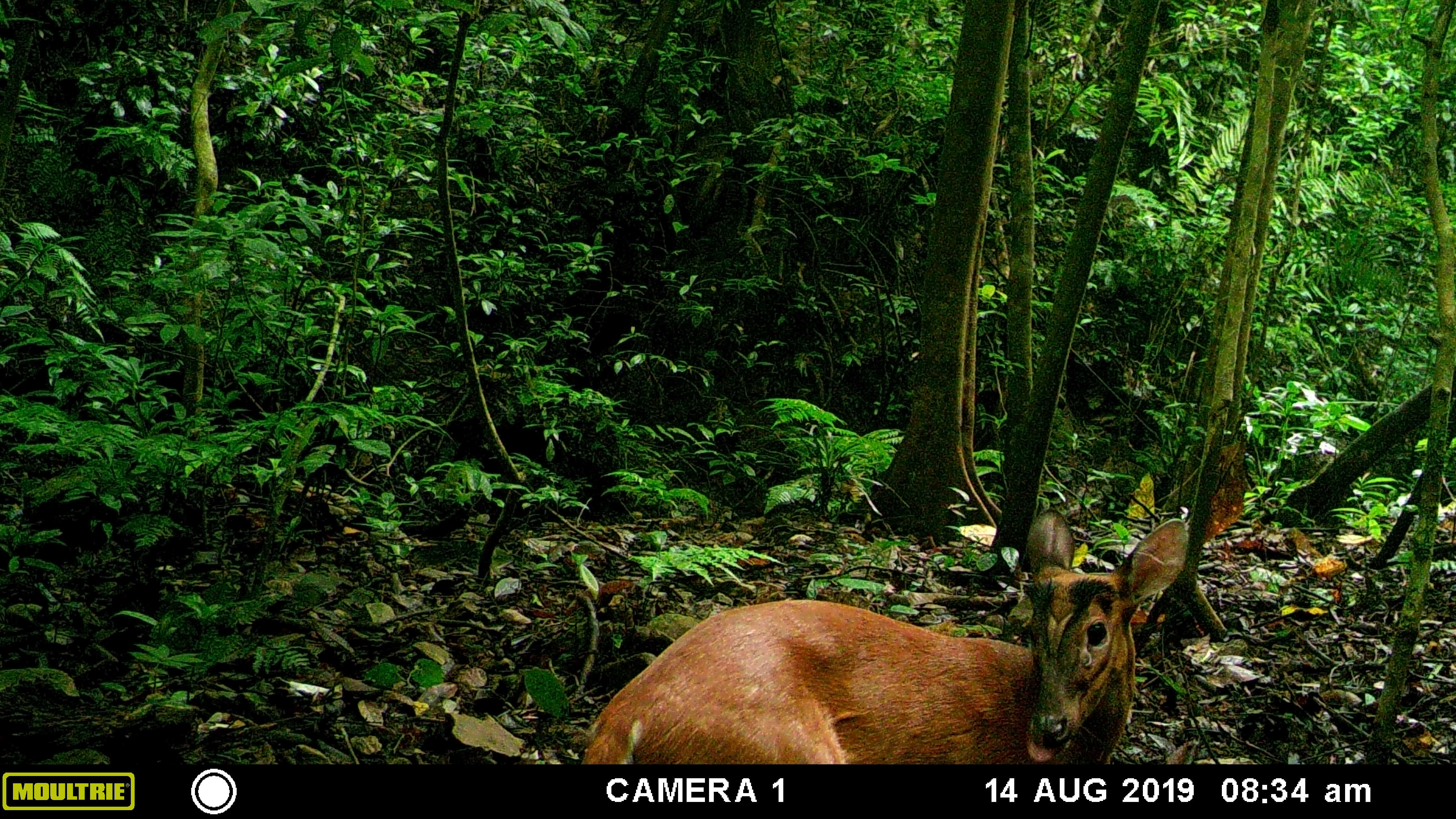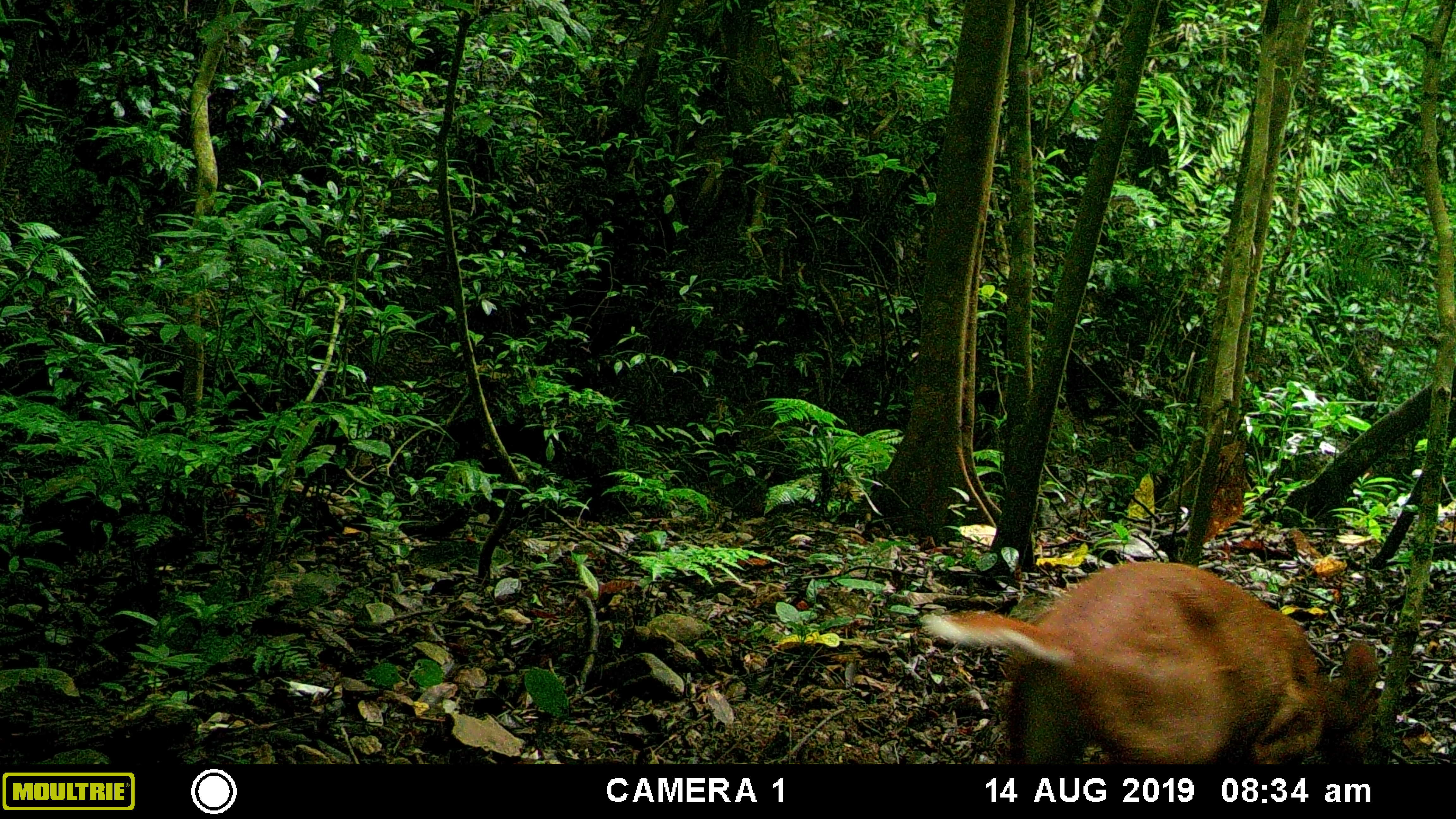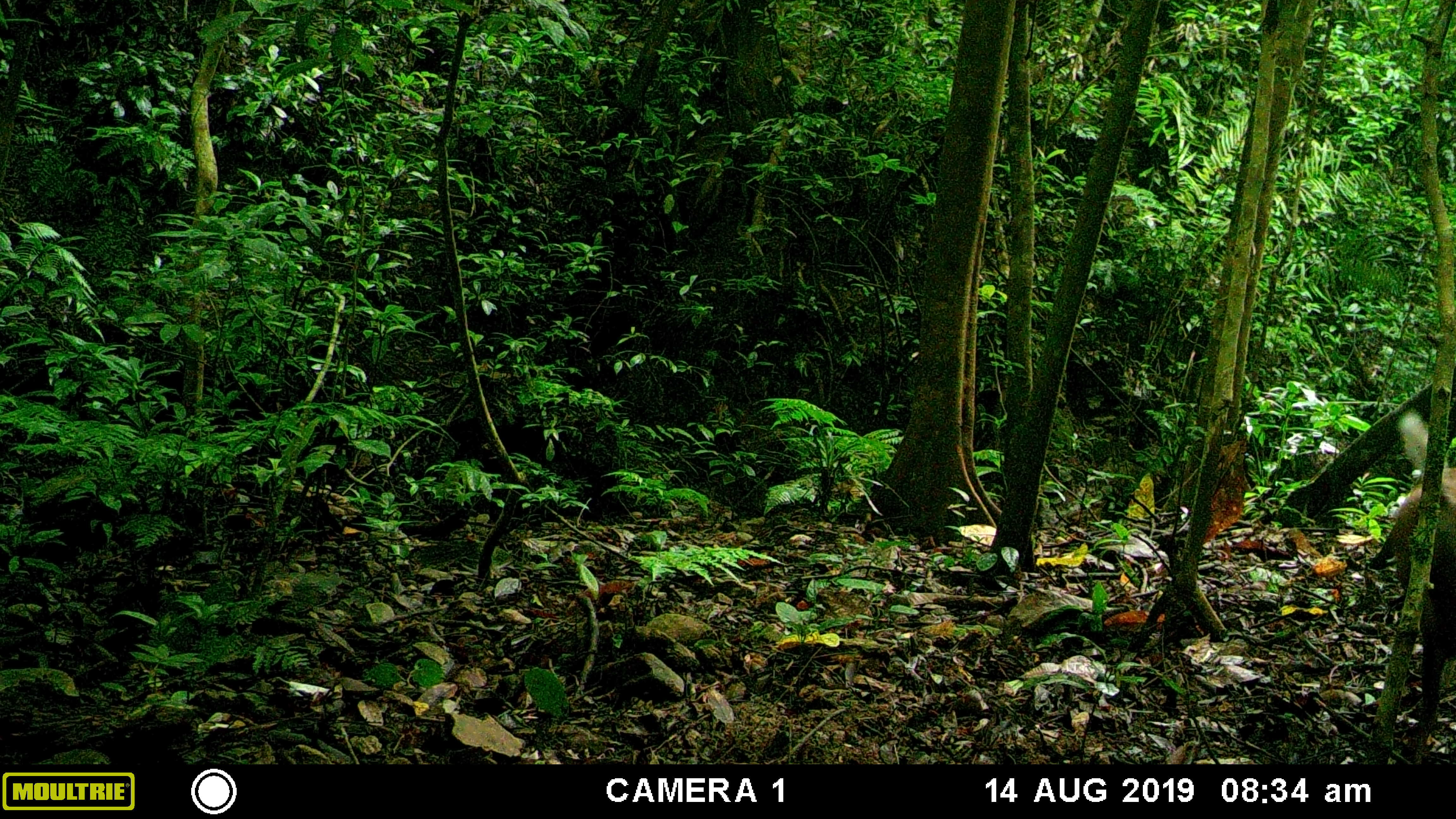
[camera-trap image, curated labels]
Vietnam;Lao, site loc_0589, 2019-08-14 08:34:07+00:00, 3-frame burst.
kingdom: Animalia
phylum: Chordata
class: Mammalia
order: Artiodactyla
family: Cervidae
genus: Muntiacus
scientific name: Muntiacus muntjak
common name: red muntjac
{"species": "red muntjac (Muntiacus muntjak)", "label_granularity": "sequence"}